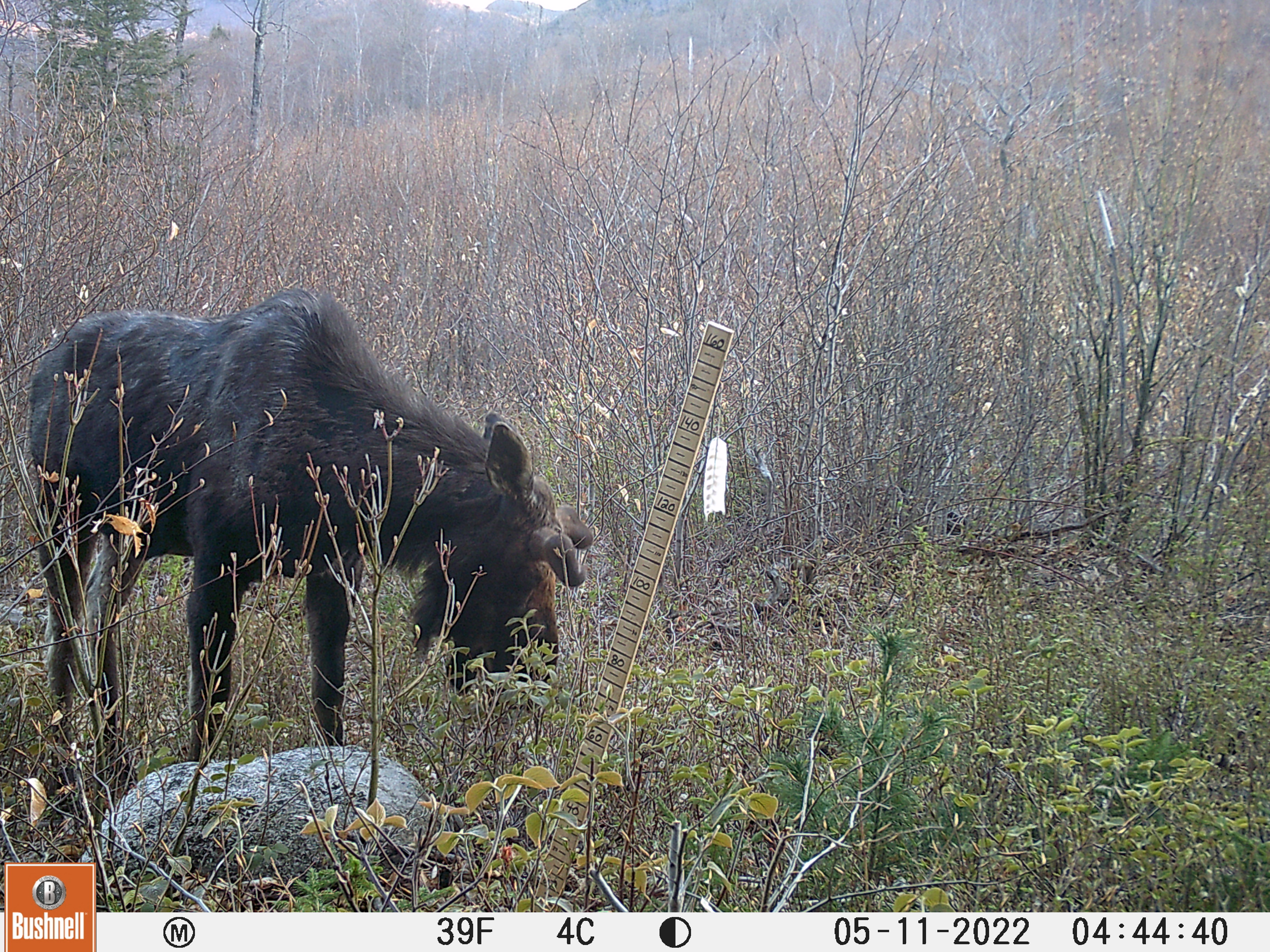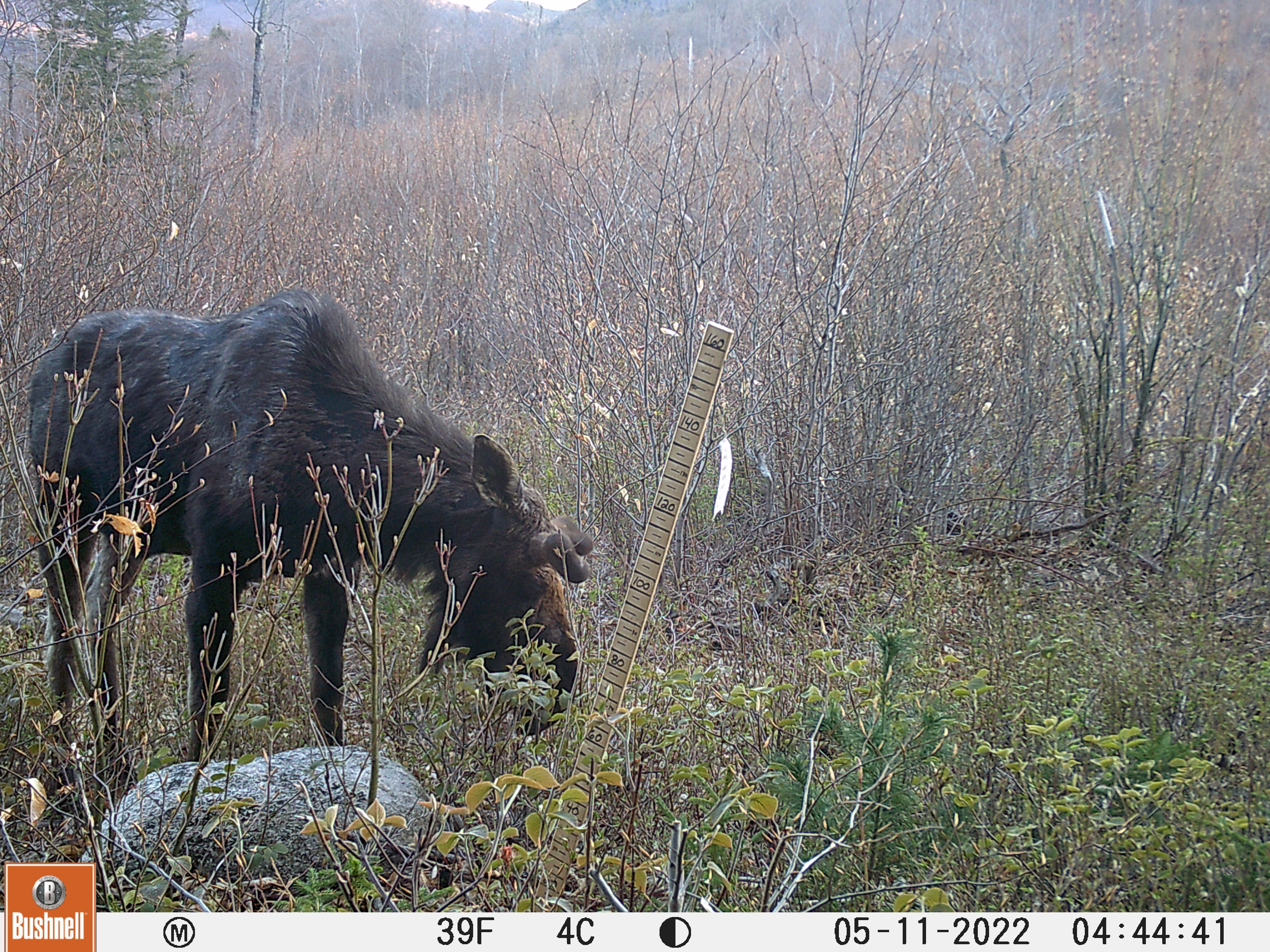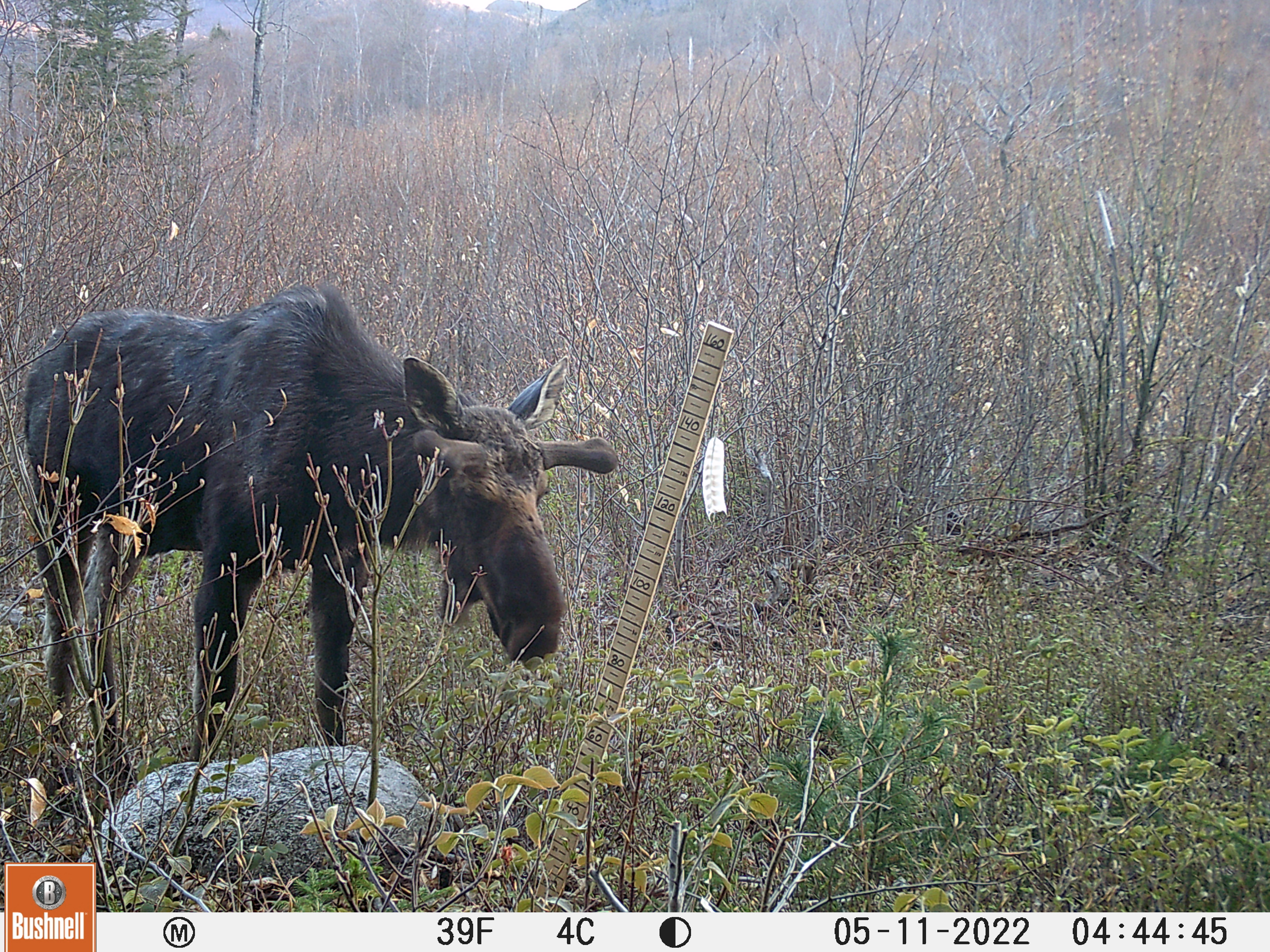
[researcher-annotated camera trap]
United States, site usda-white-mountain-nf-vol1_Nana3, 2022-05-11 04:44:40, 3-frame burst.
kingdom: Animalia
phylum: Chordata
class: Mammalia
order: Artiodactyla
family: Cervidae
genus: Alces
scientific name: Alces alces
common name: moose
Moose (Alces alces).